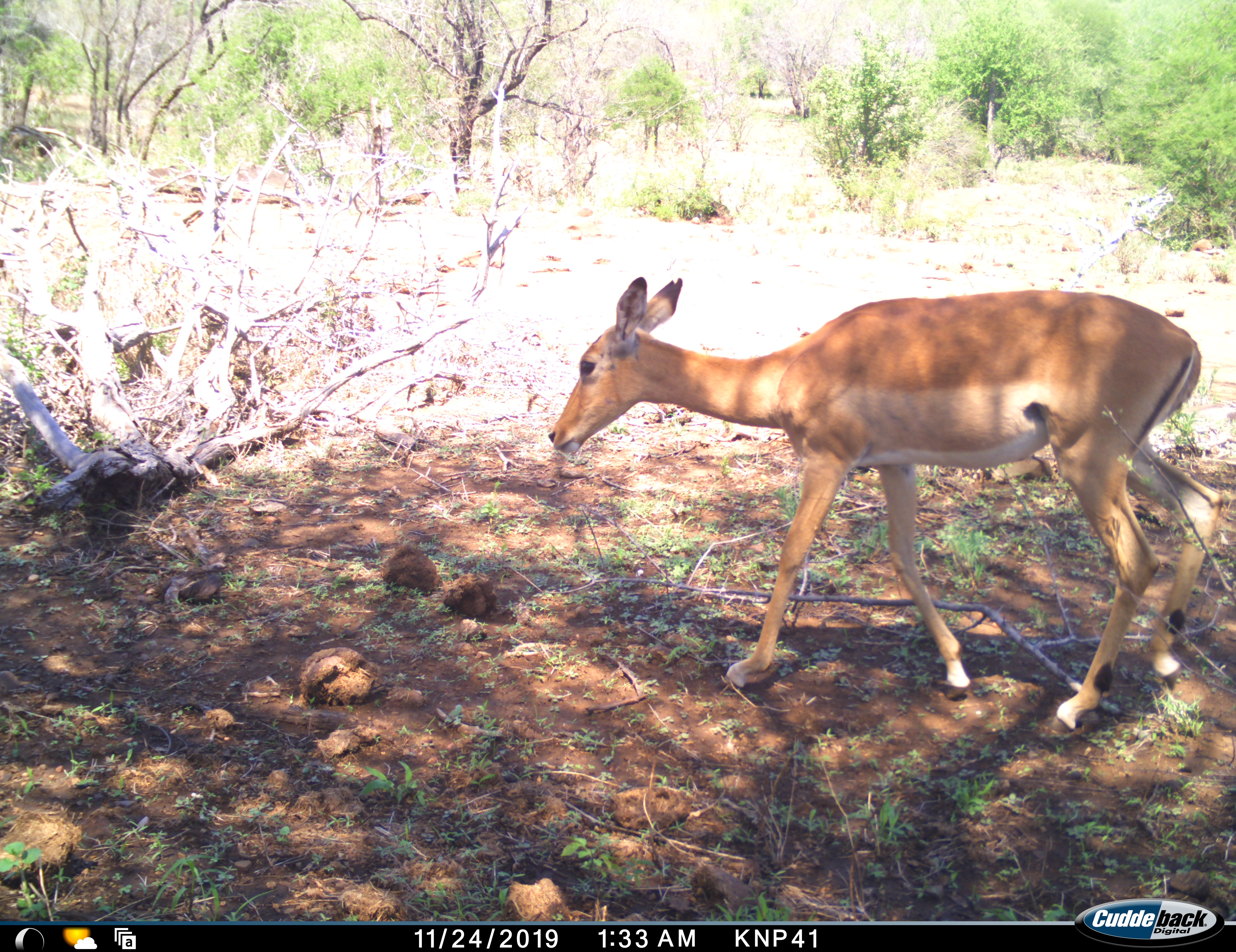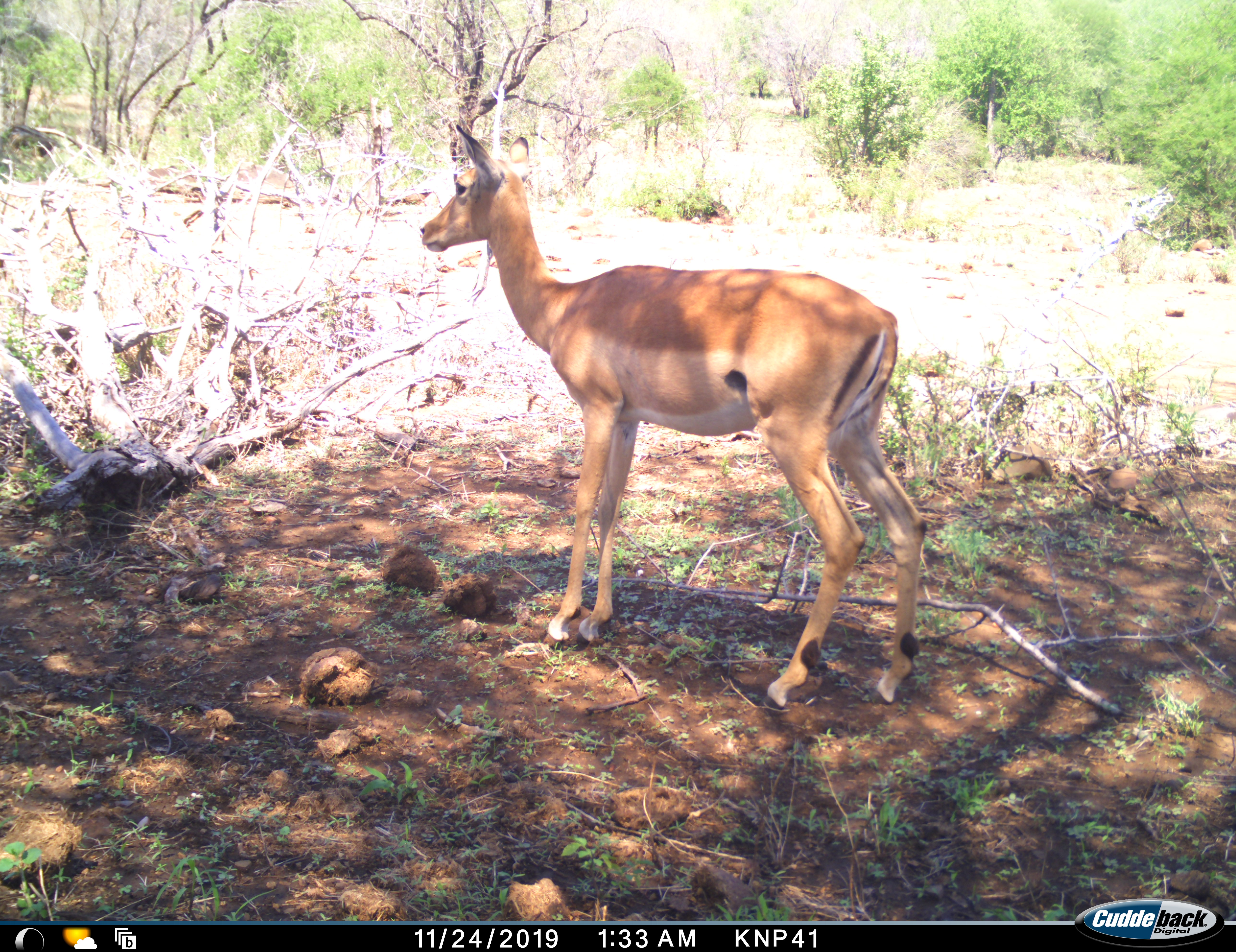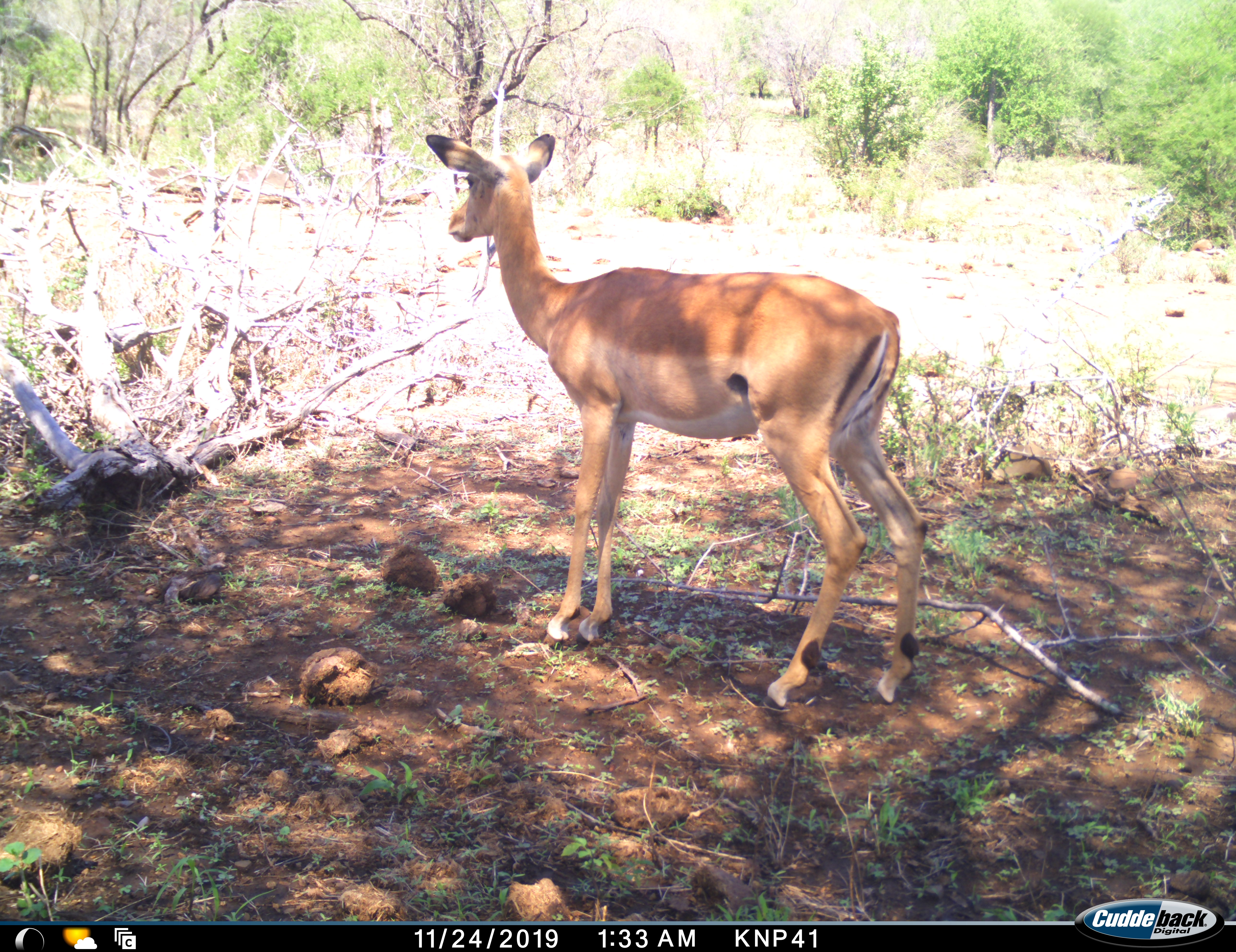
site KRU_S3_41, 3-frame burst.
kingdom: Animalia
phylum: Chordata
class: Mammalia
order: Artiodactyla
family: Bovidae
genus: Aepyceros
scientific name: Aepyceros melampus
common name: impala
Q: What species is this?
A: Impala (Aepyceros melampus).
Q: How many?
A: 1.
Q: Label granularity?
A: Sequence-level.